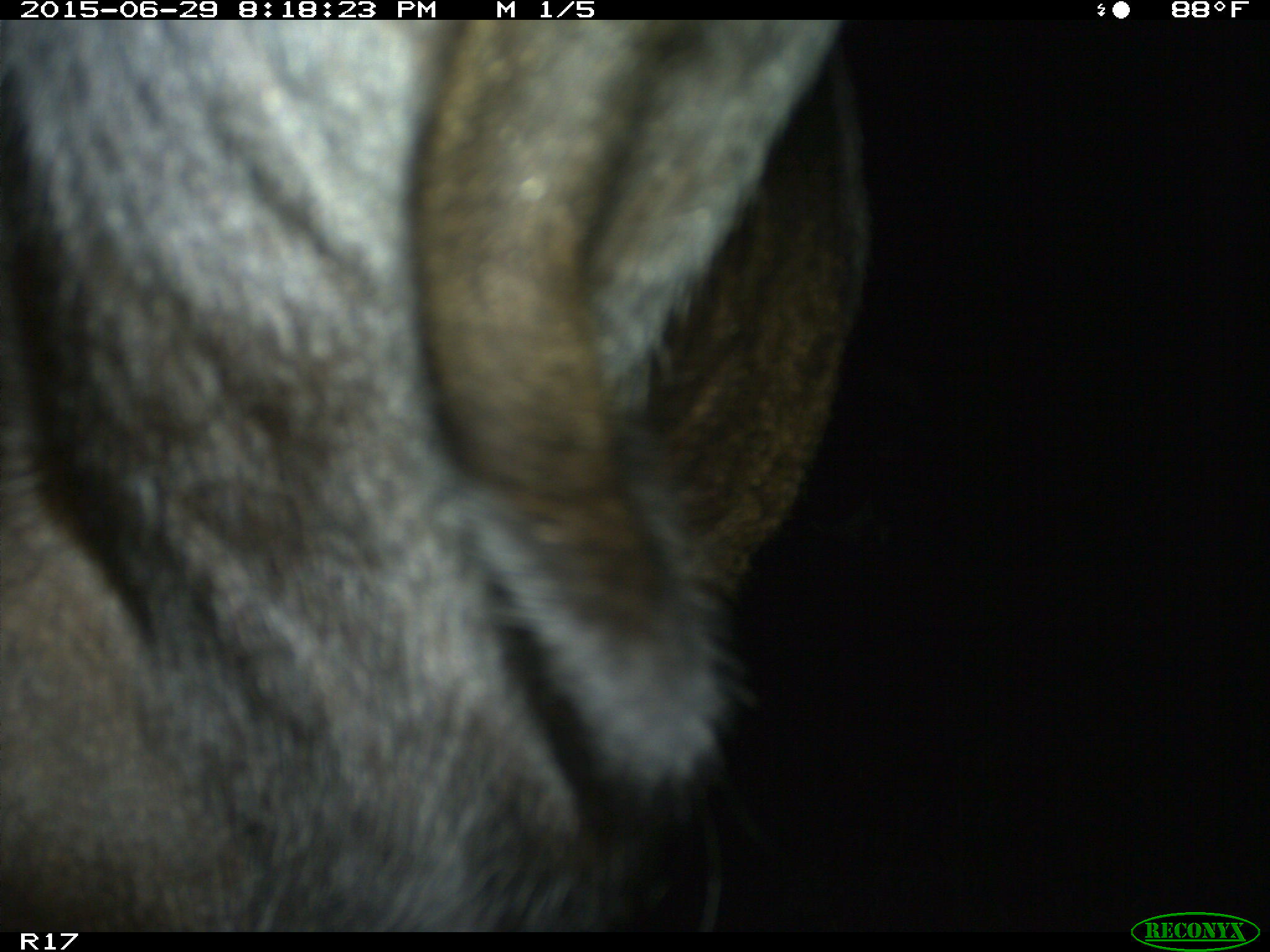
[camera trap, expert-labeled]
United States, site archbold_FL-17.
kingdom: Animalia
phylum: Chordata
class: Mammalia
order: Artiodactyla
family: Bovidae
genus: Bos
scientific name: Bos taurus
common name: domestic cow